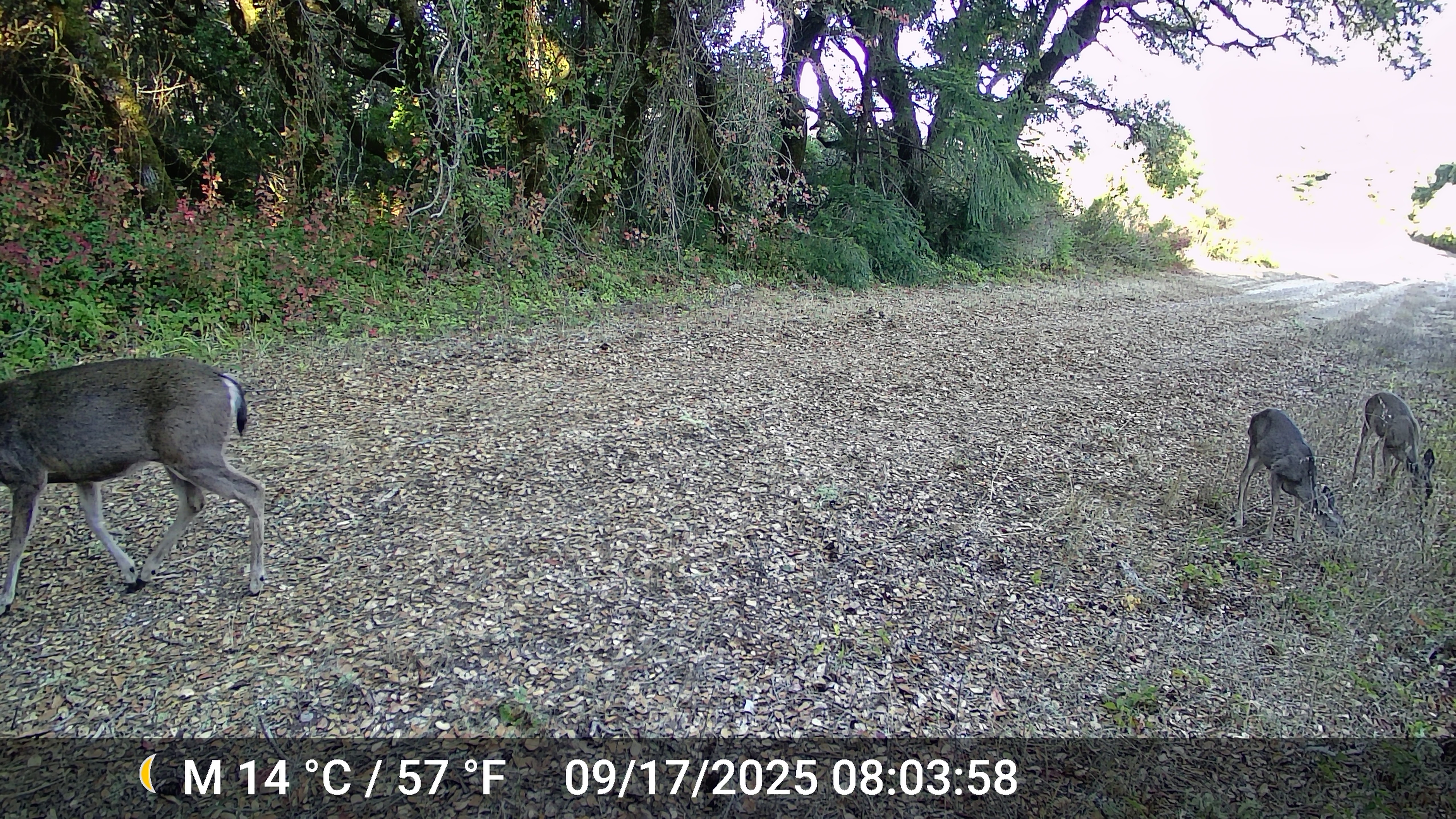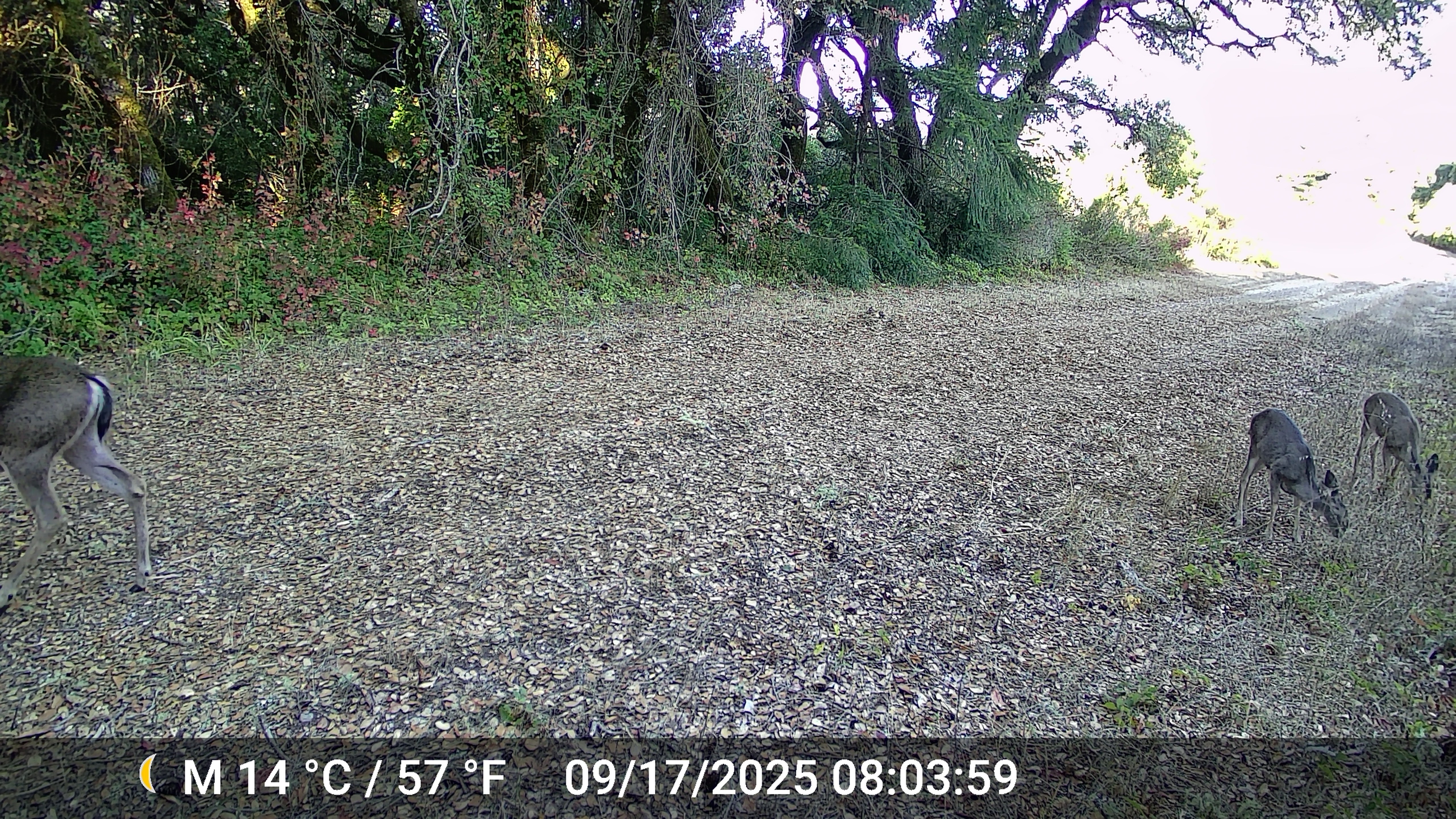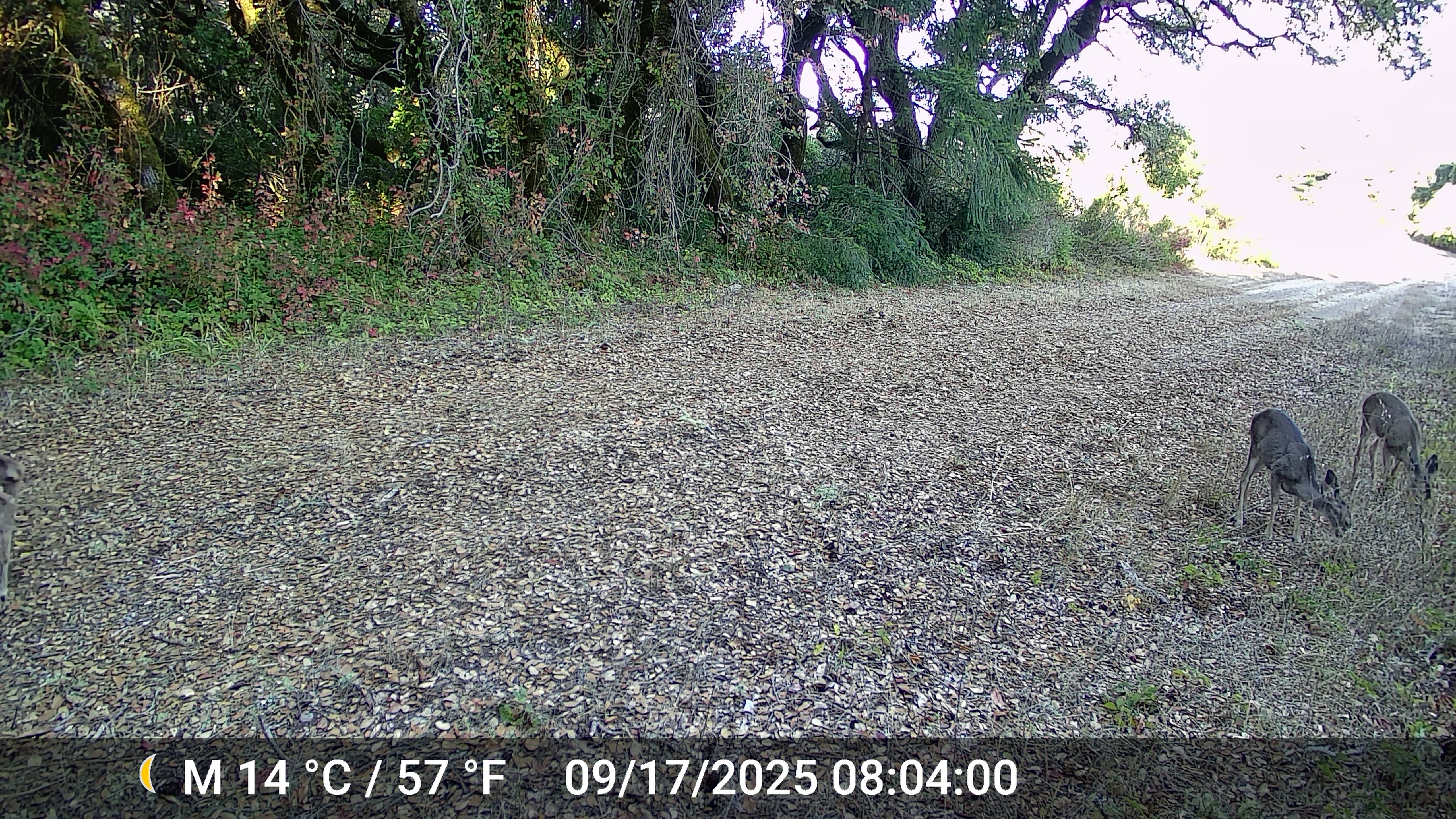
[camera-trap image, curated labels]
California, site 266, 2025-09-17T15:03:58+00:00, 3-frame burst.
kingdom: Animalia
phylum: Chordata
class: Mammalia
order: Artiodactyla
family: Cervidae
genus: Odocoileus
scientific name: Odocoileus hemionus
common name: mule deer